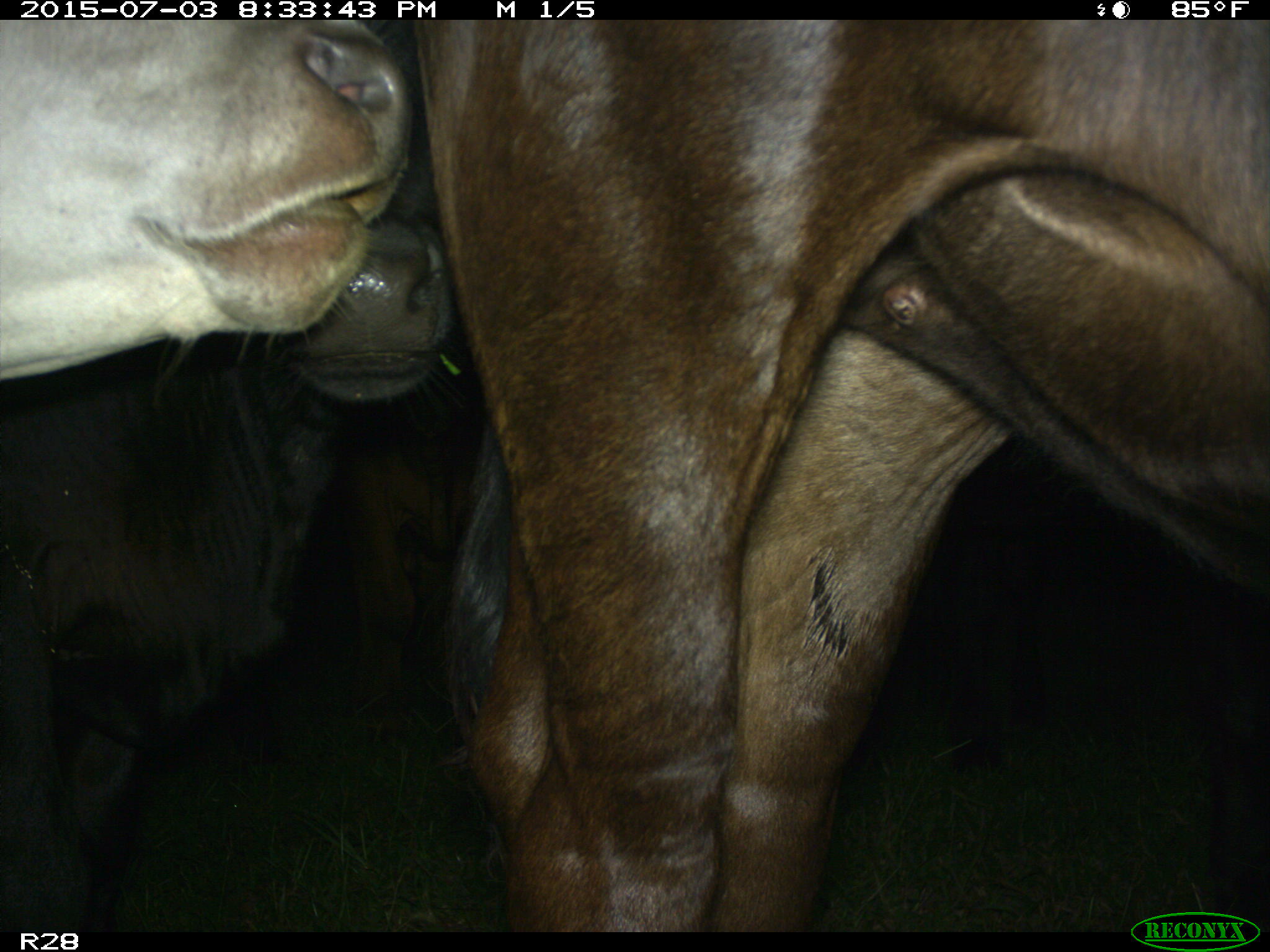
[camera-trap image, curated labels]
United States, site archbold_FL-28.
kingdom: Animalia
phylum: Chordata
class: Mammalia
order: Artiodactyla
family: Bovidae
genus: Bos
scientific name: Bos taurus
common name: domestic cow